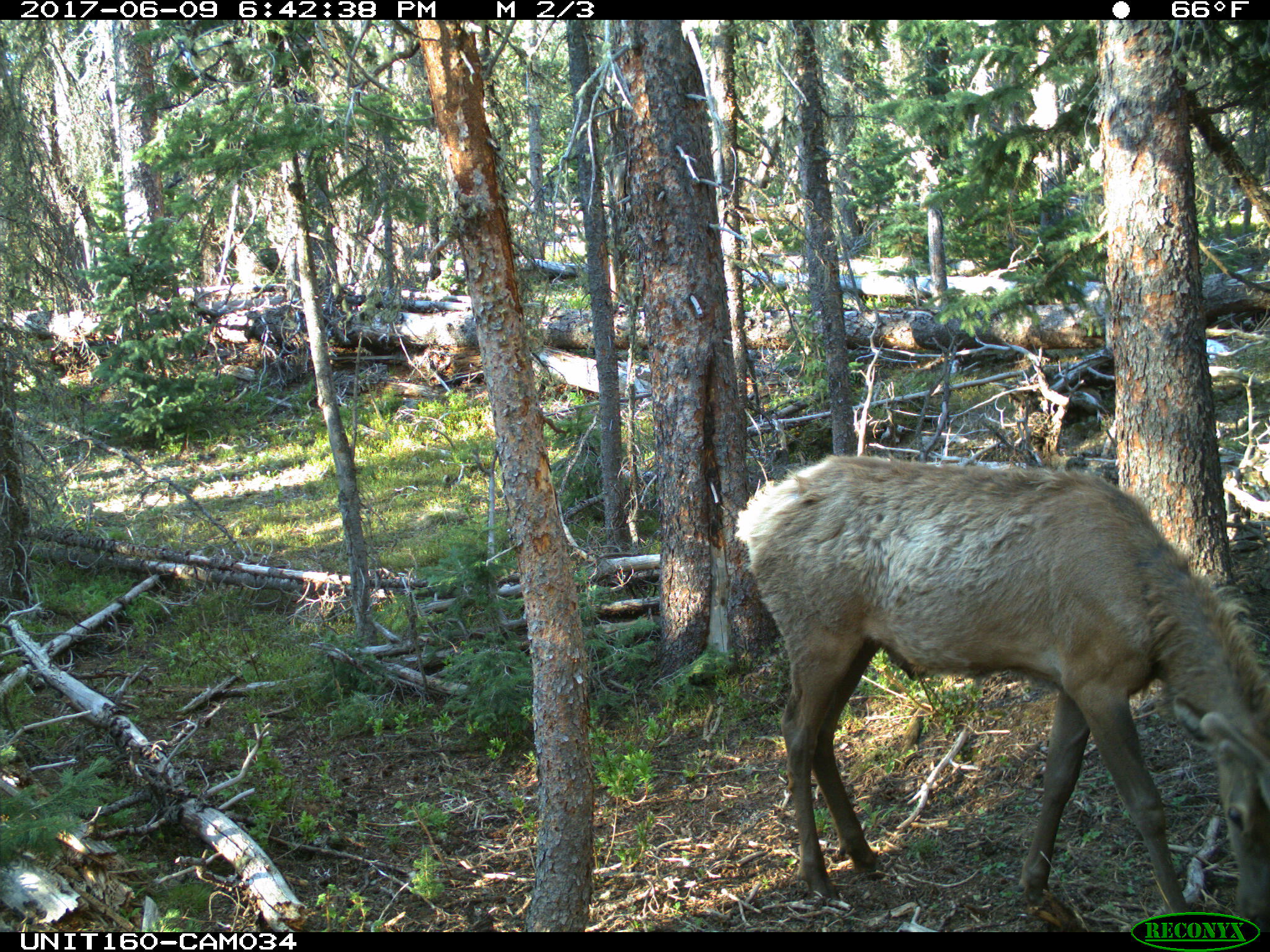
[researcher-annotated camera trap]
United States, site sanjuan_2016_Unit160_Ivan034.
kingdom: Animalia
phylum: Chordata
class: Mammalia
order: Artiodactyla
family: Cervidae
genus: Cervus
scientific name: Cervus elaphus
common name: red deer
Cervus elaphus (red deer).